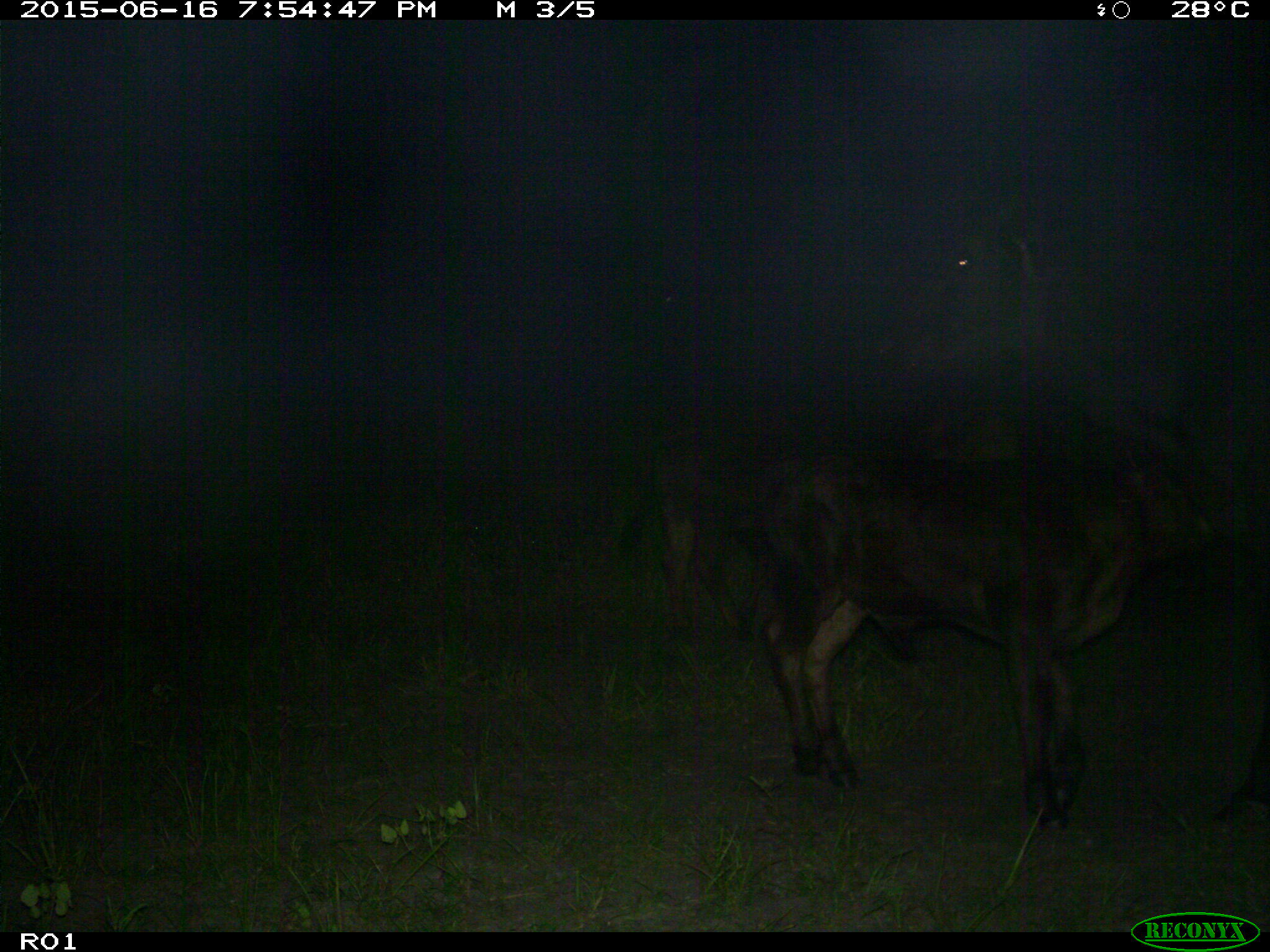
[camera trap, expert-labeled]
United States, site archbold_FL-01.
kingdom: Animalia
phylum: Chordata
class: Mammalia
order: Artiodactyla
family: Bovidae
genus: Bos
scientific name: Bos taurus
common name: domestic cow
Bos taurus (domestic cow).